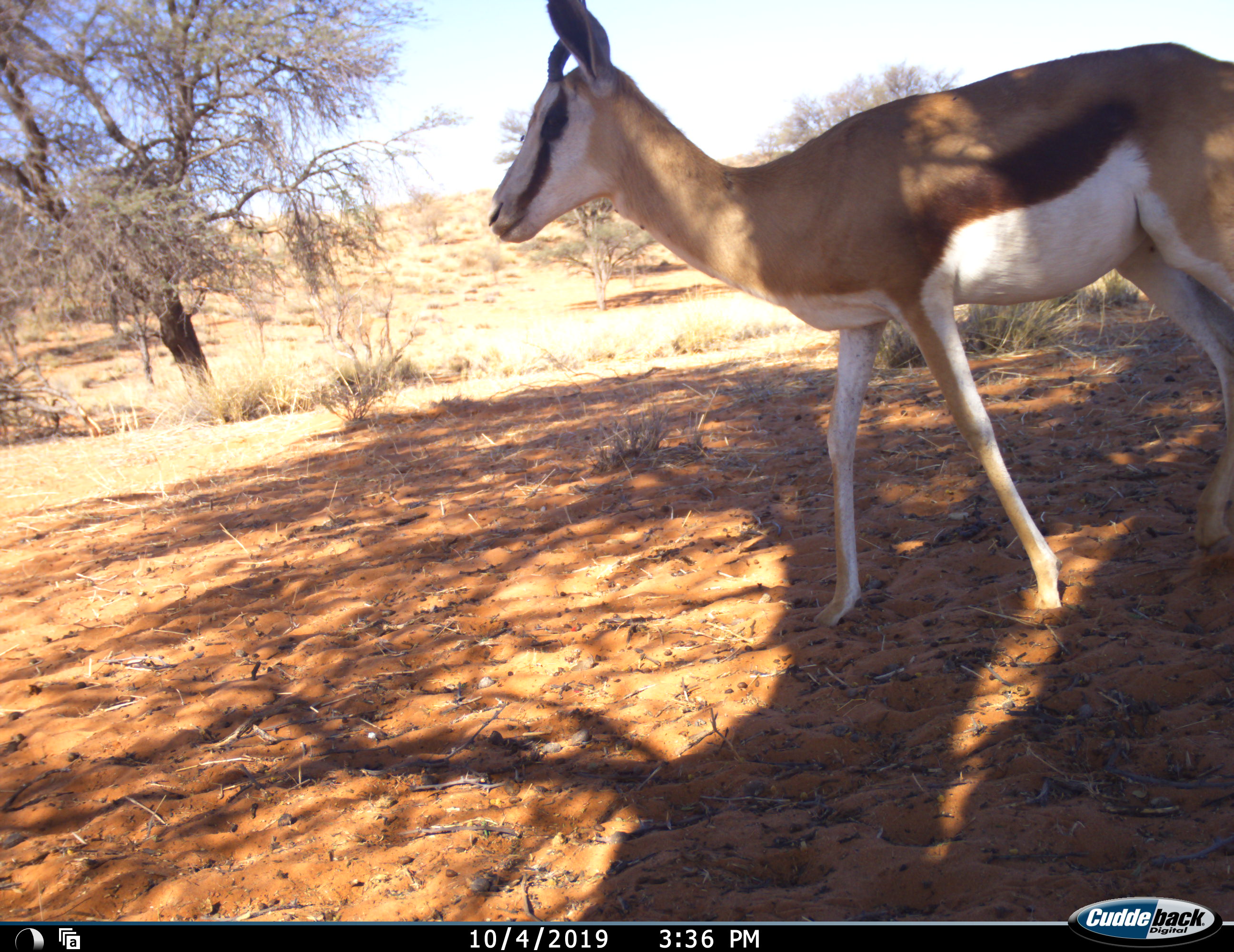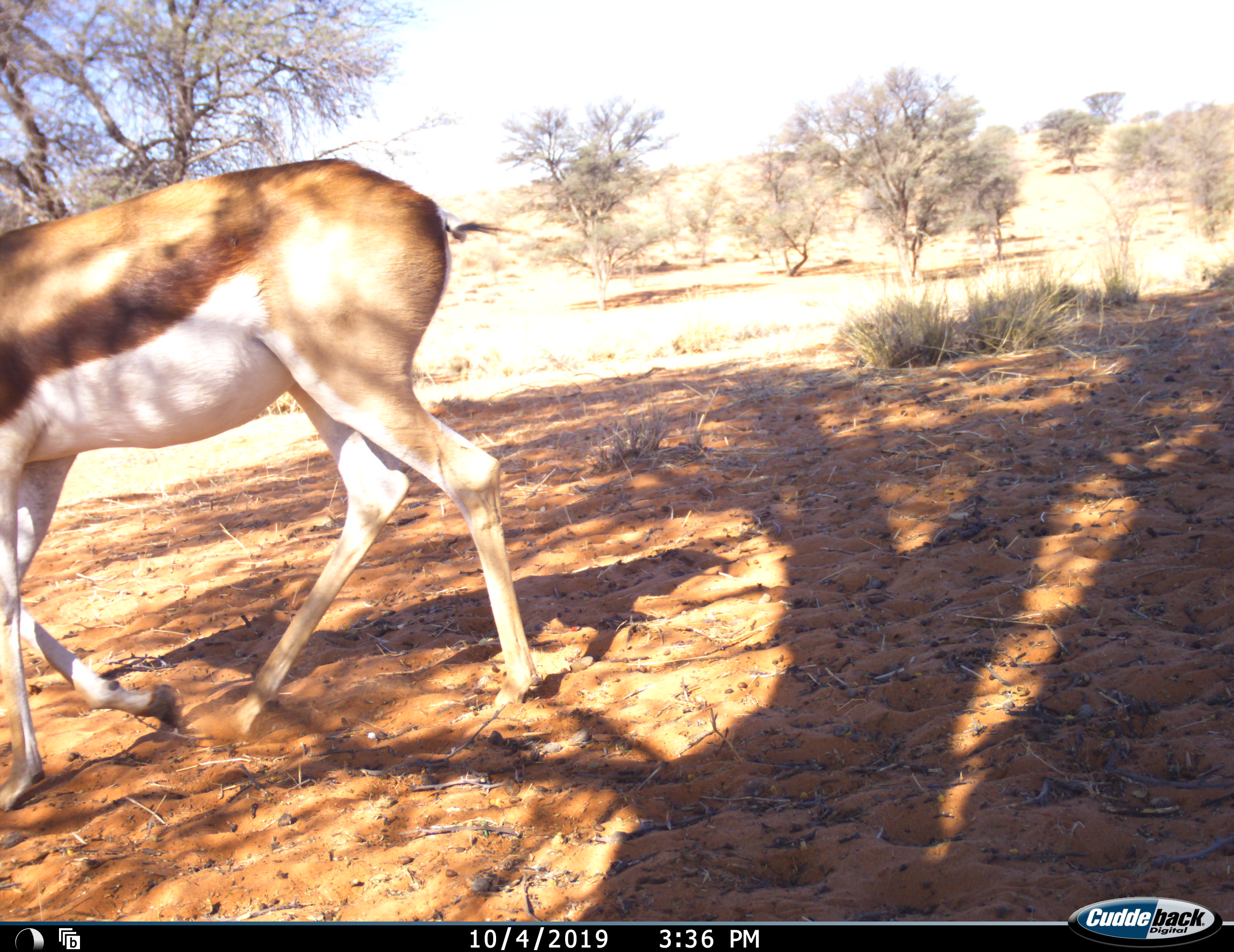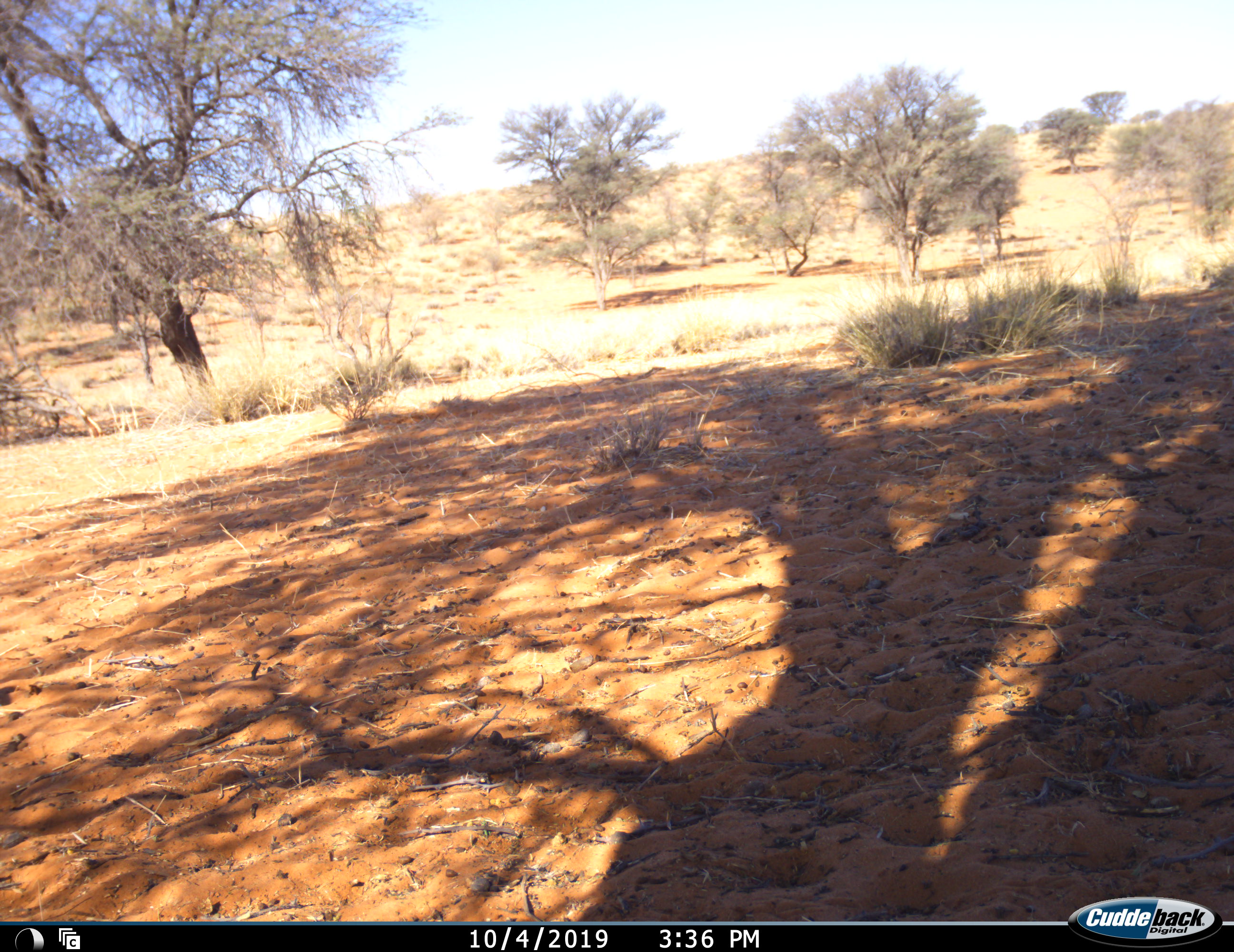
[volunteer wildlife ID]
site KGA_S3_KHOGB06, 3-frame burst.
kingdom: Animalia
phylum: Chordata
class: Mammalia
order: Artiodactyla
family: Bovidae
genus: Antidorcas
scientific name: Antidorcas marsupialis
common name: springbok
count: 1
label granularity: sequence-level